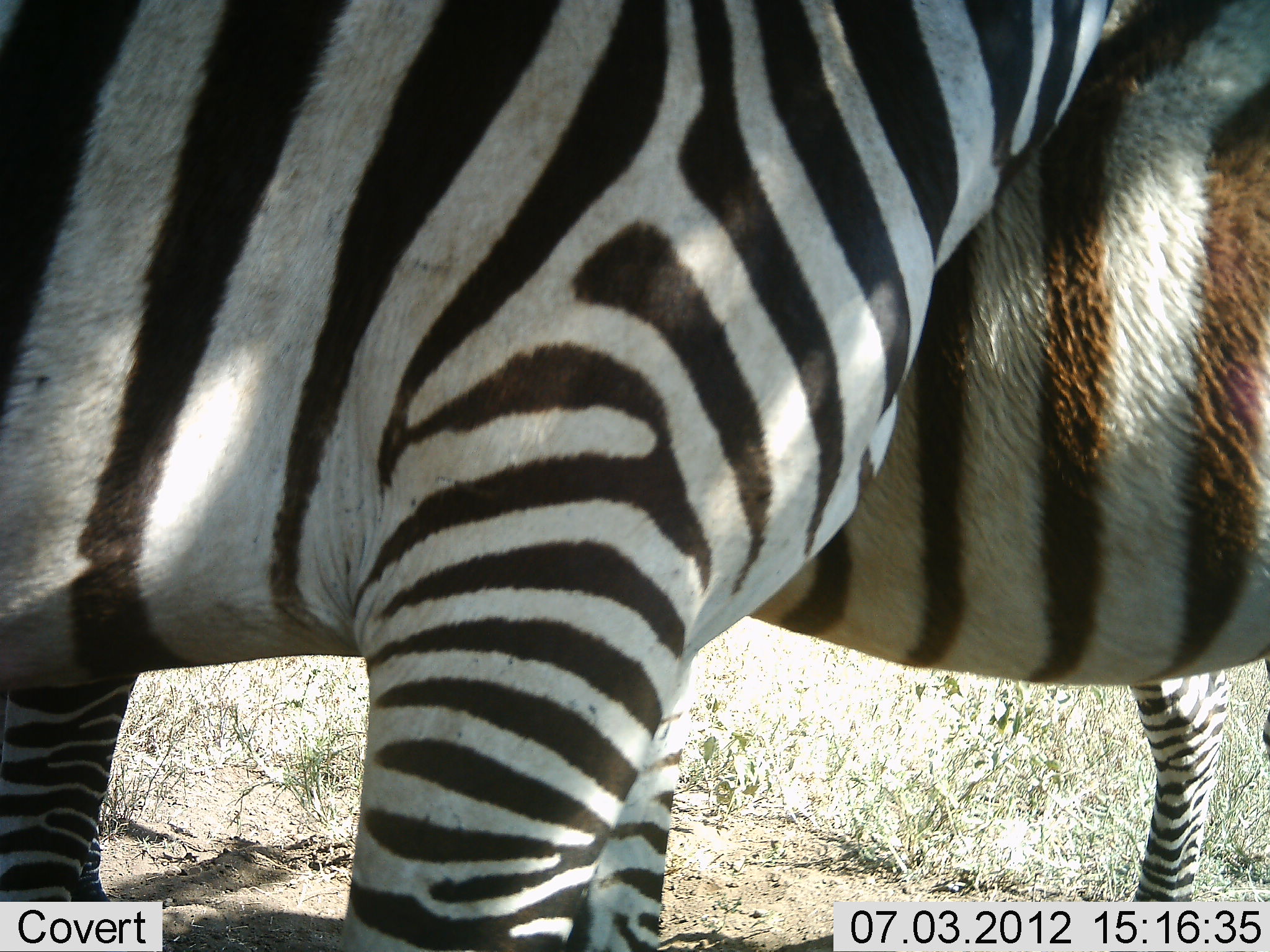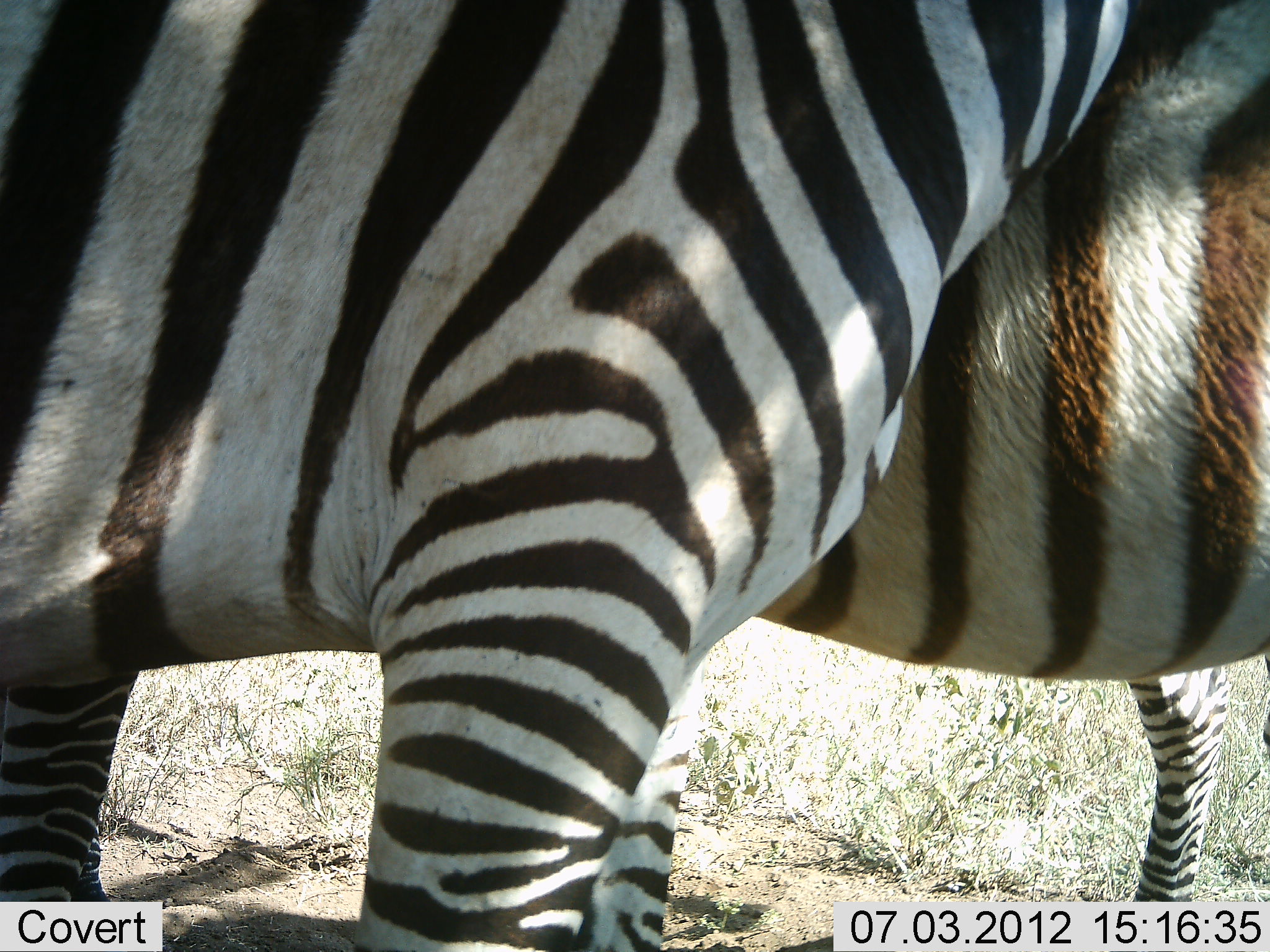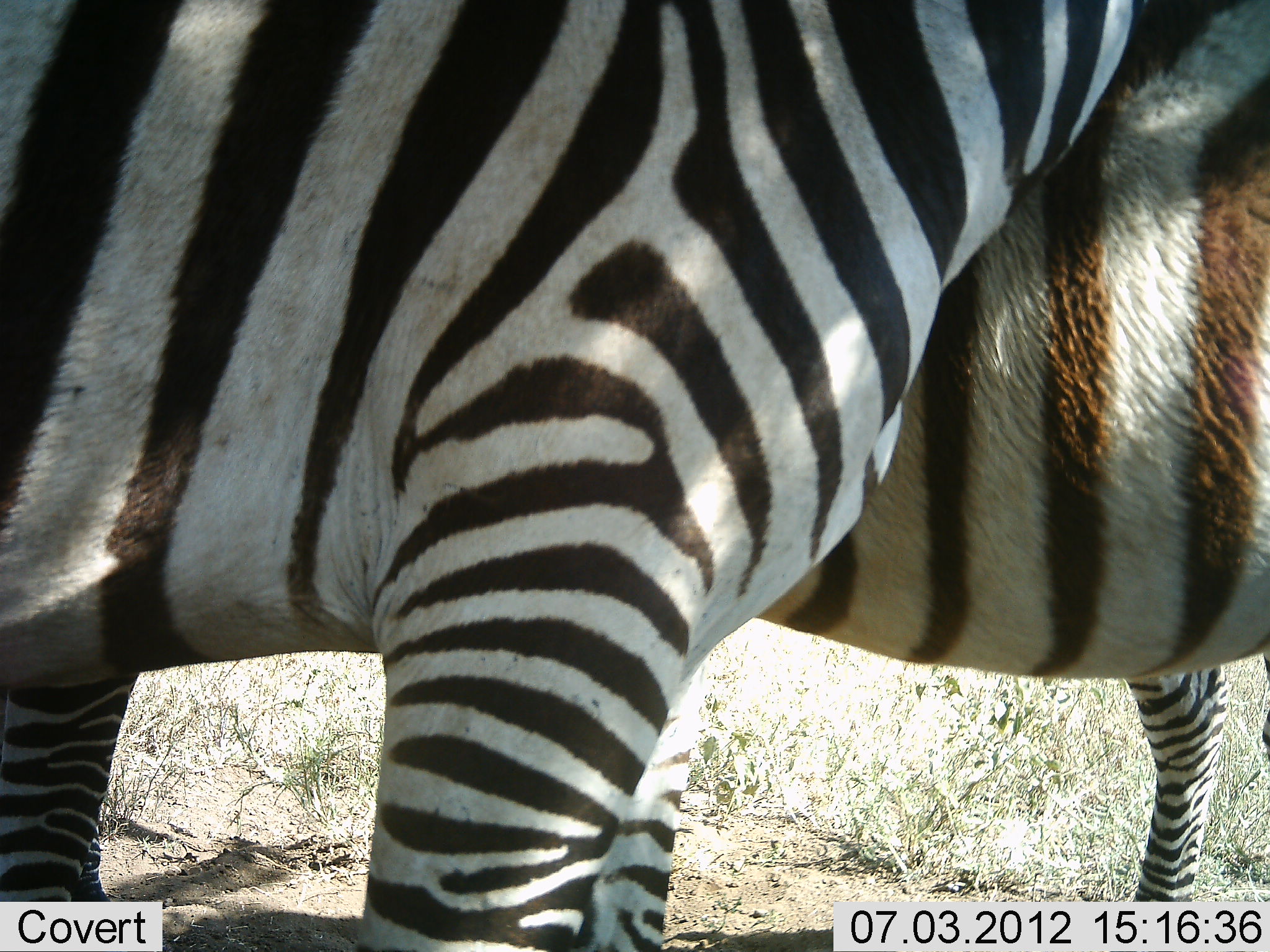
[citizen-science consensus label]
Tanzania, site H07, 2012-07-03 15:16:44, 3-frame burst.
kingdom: Animalia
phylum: Chordata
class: Mammalia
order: Perissodactyla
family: Equidae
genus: Equus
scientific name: Equus quagga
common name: plains zebra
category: zebra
Zebra (plains zebra) (Equus quagga), count 2. Behavior (volunteer vote fractions): standing 80%, resting 0%, moving 10%, interacting 30%. Young present (vote fraction): 10%. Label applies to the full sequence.